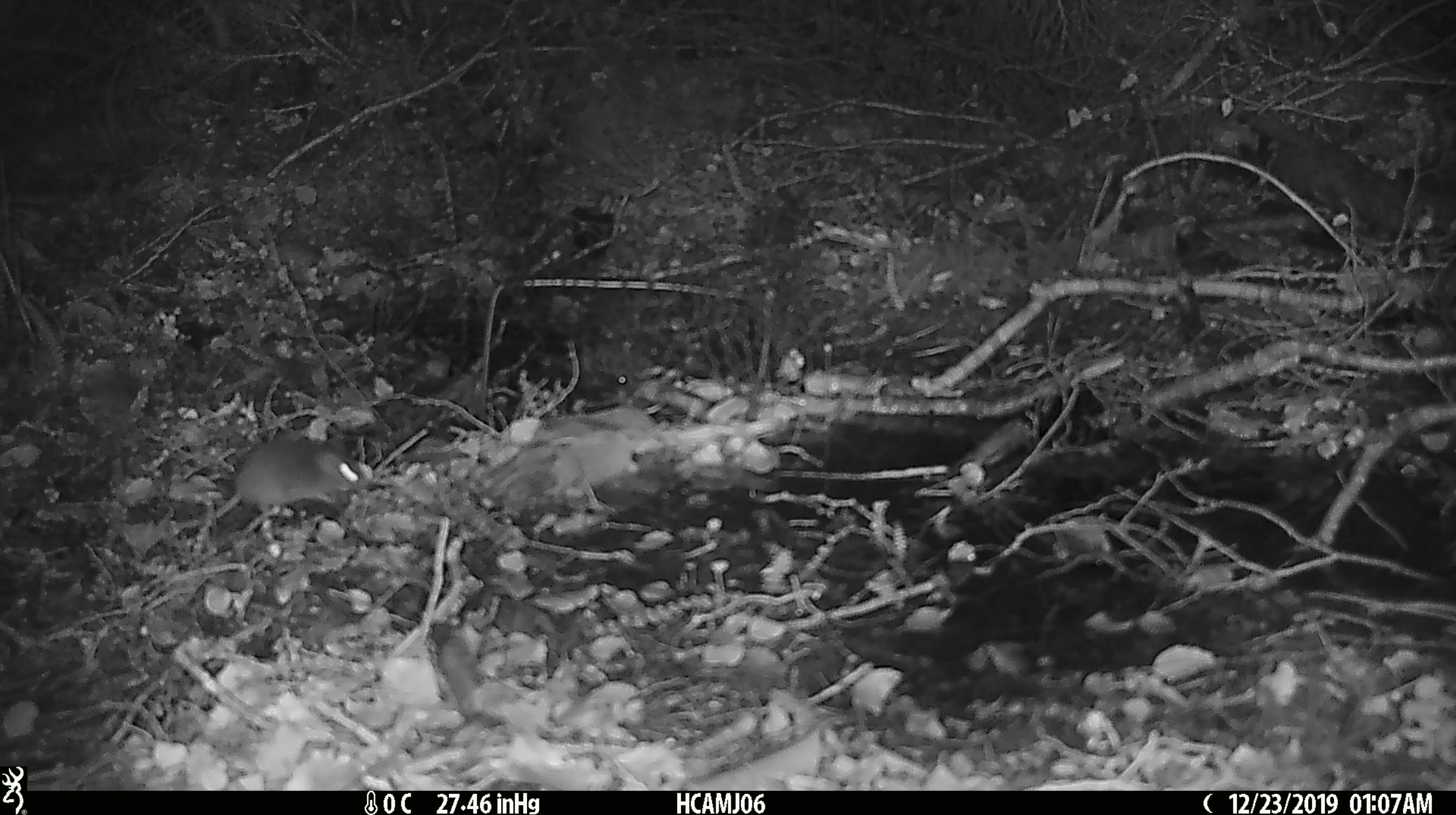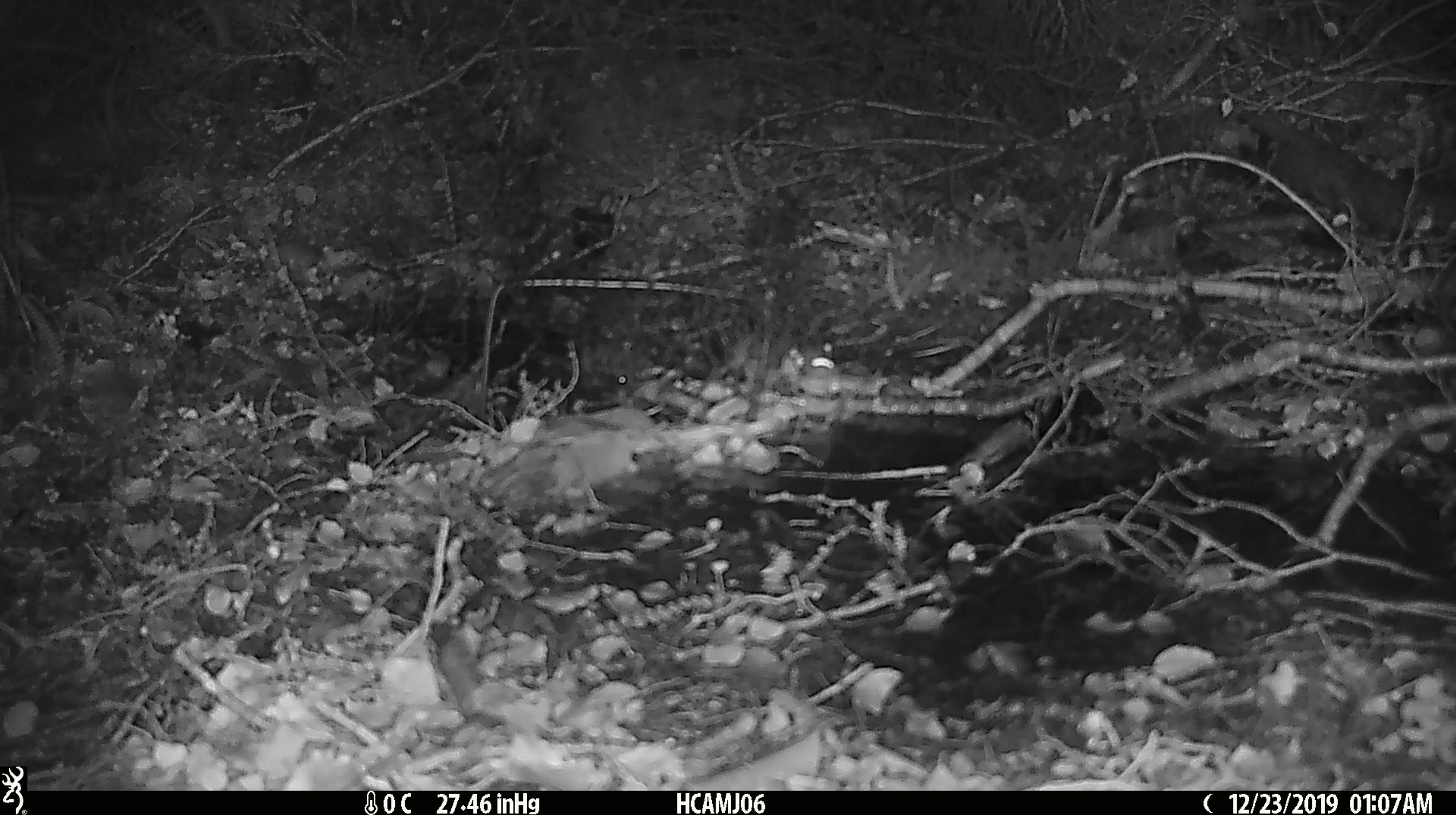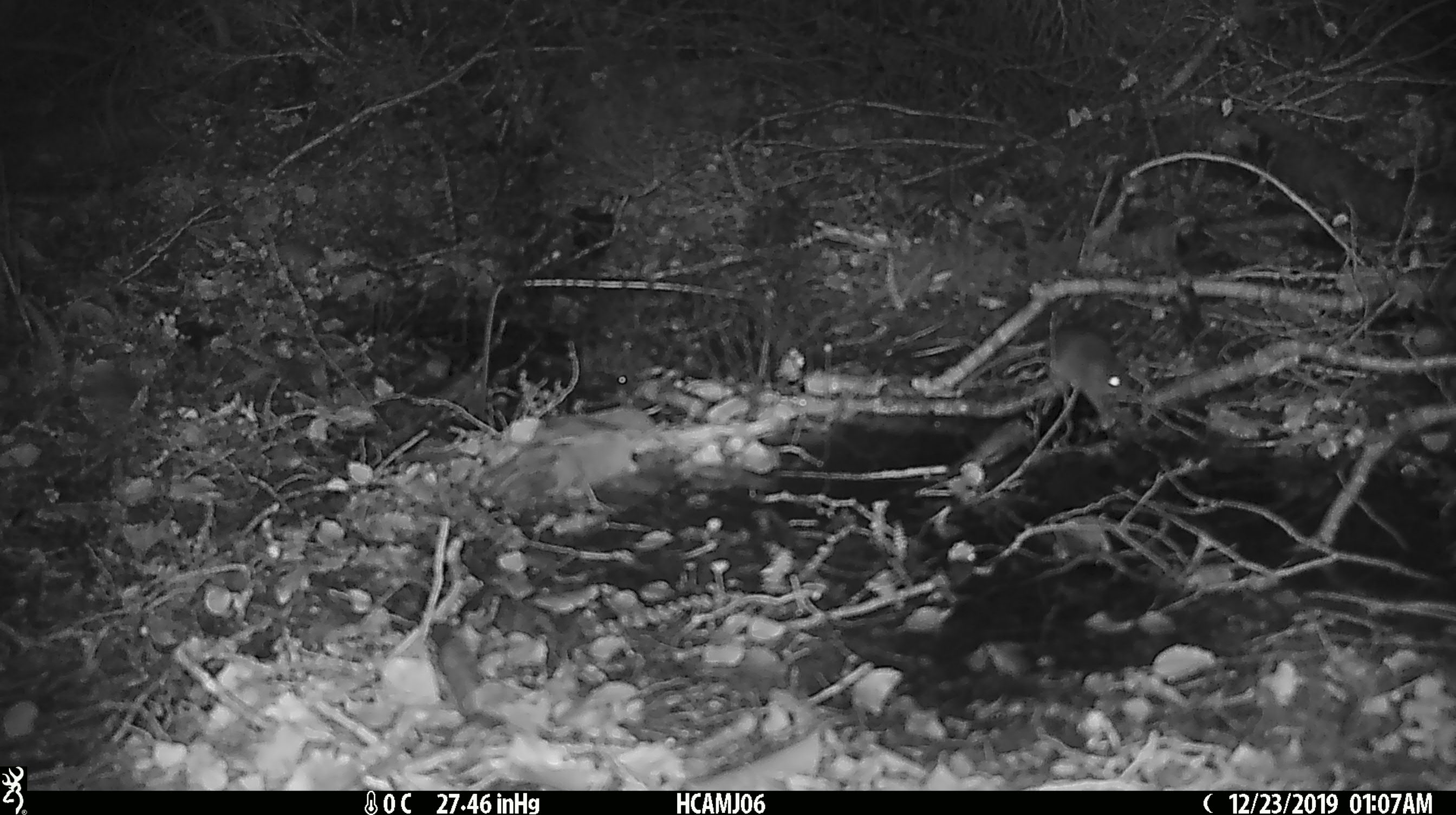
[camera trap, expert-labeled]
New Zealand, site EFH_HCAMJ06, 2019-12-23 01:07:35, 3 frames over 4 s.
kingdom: Animalia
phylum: Chordata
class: Mammalia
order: Rodentia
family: Muridae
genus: Mus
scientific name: Mus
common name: mouse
Mouse (Mus).